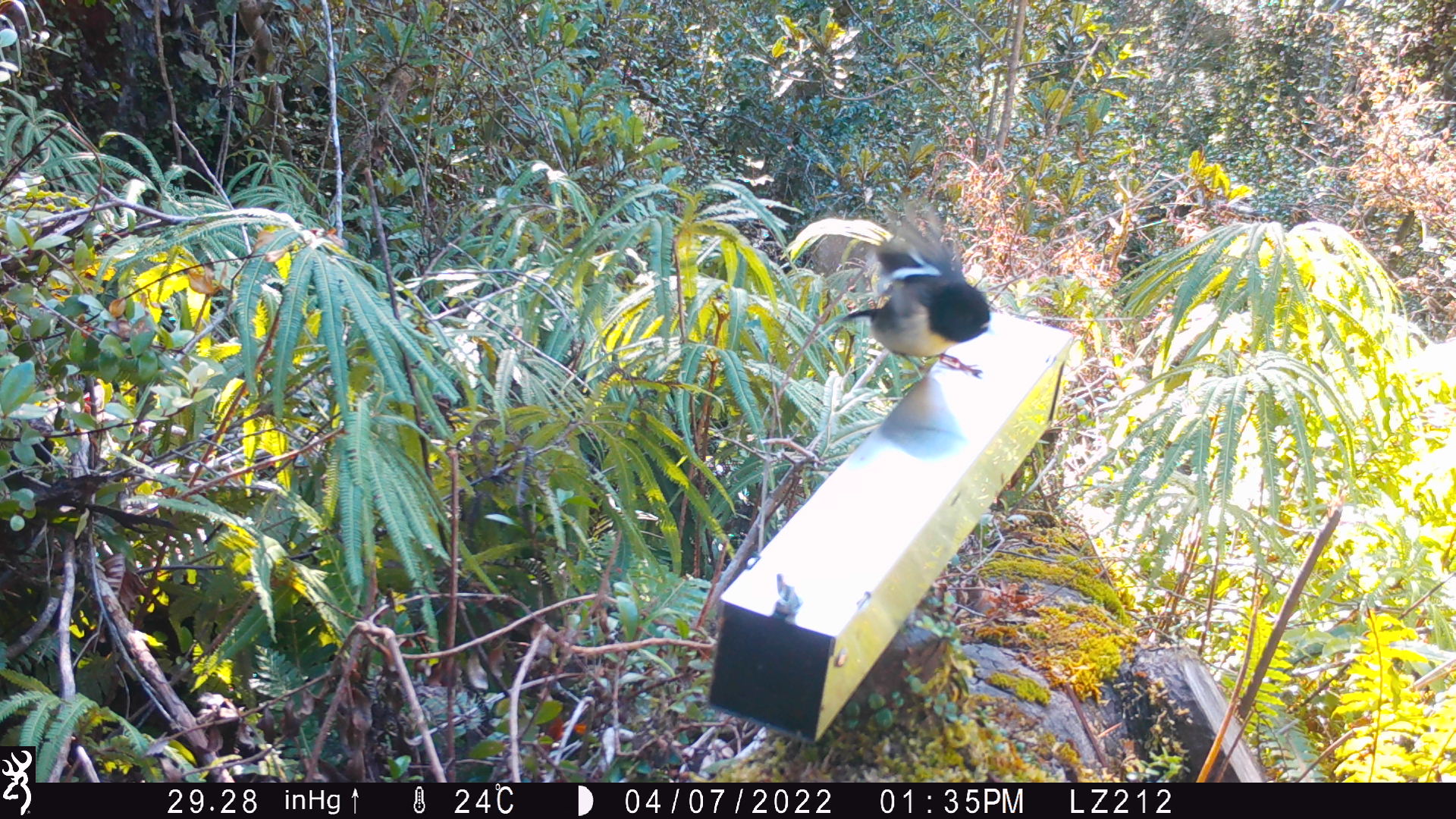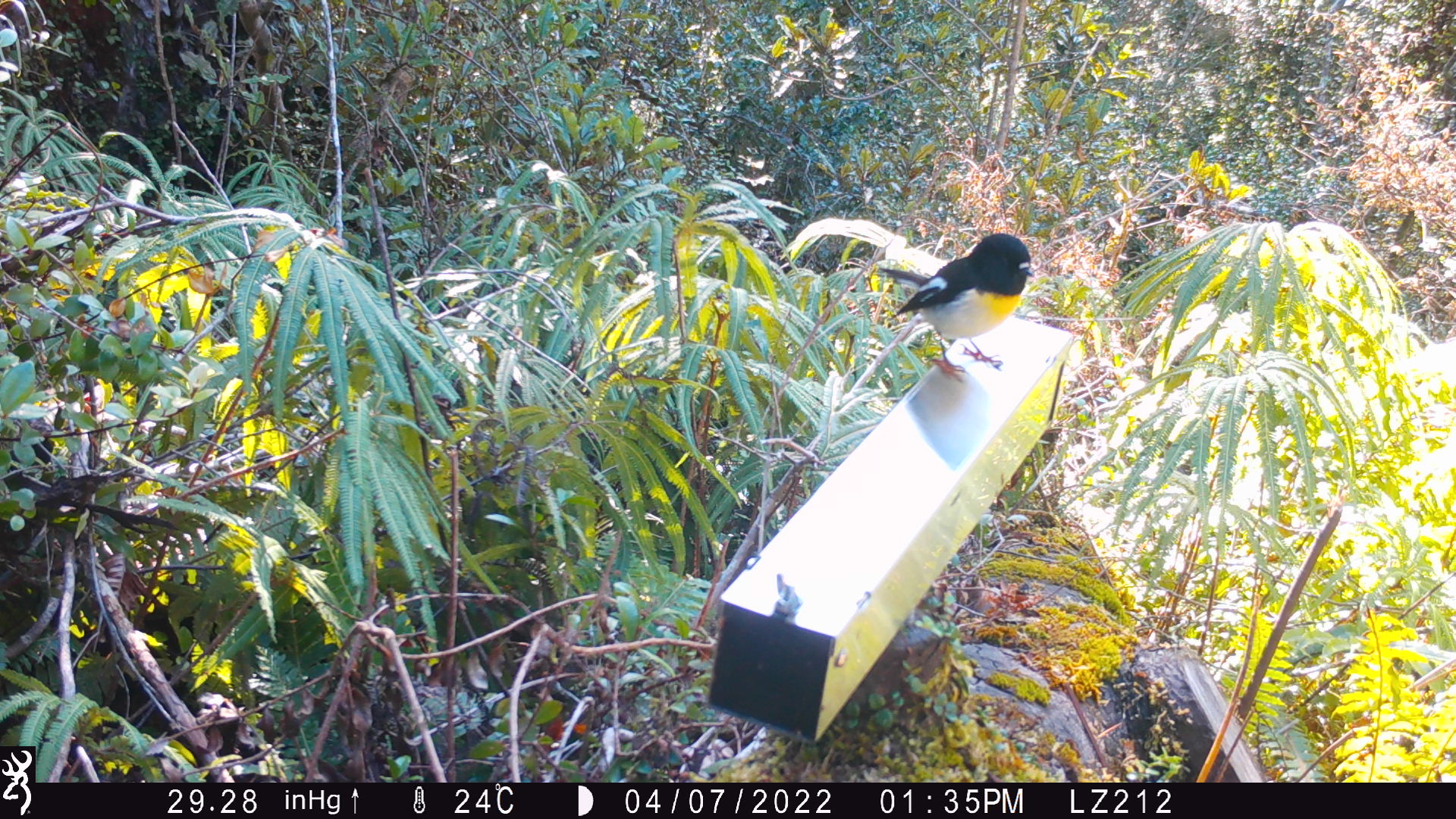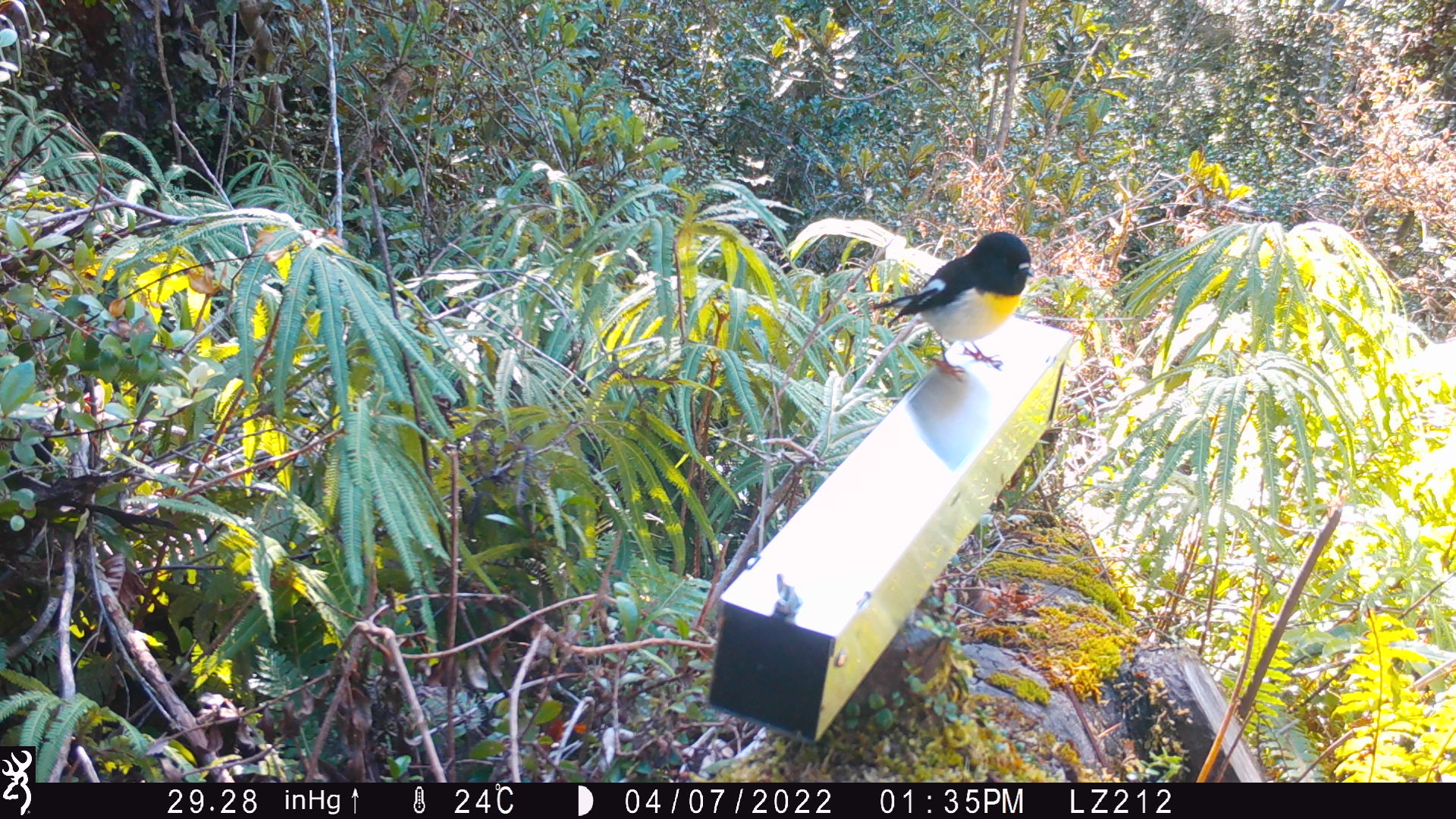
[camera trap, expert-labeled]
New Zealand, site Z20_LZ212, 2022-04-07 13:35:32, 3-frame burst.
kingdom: Animalia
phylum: Chordata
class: Aves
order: Passeriformes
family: Petroicidae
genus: Petroica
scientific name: Petroica macrocephala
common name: tomtit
Tomtit (Petroica macrocephala).